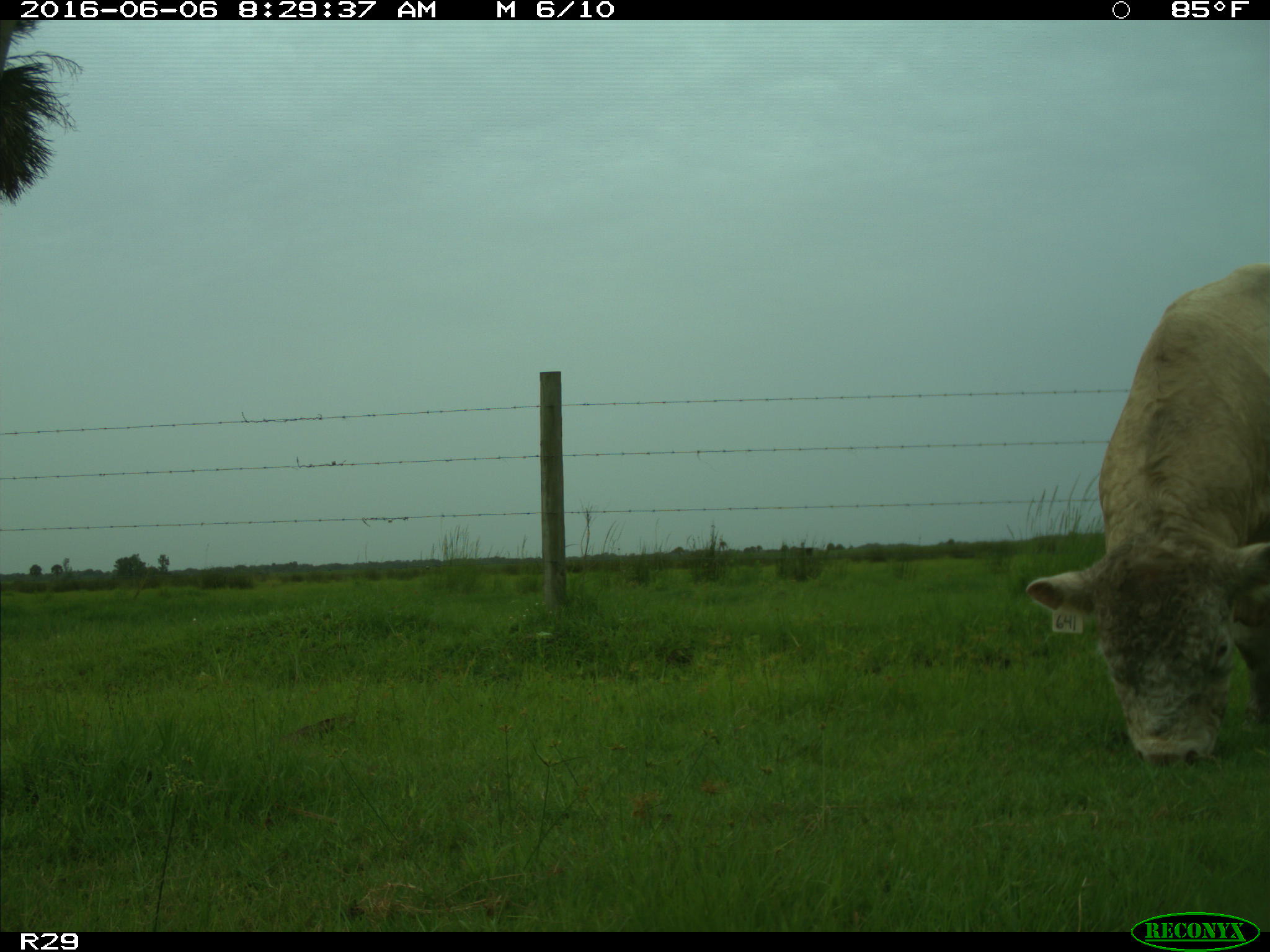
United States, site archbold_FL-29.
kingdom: Animalia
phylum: Chordata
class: Mammalia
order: Artiodactyla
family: Bovidae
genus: Bos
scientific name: Bos taurus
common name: domestic cow